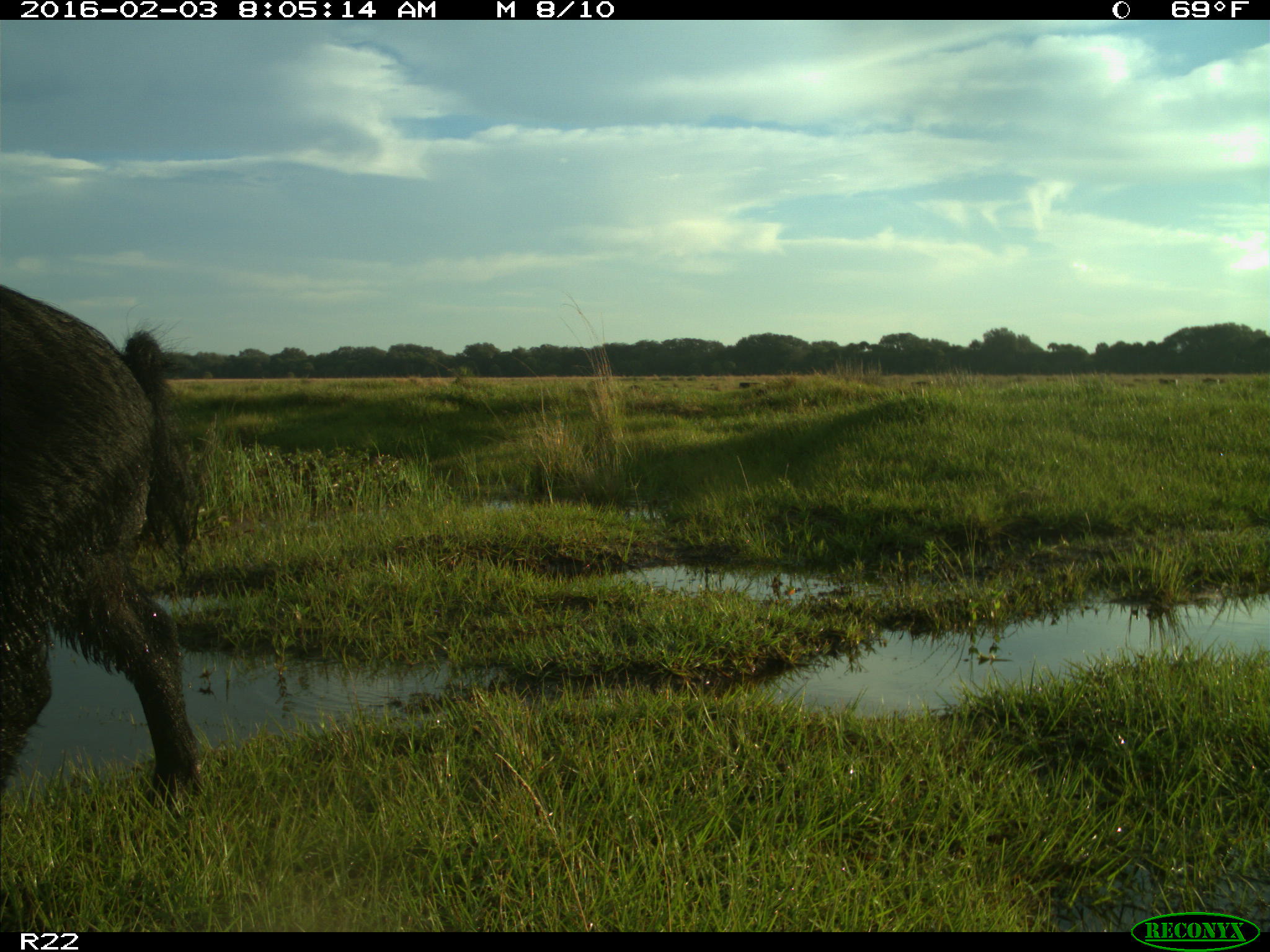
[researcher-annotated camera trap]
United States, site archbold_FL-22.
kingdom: Animalia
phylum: Chordata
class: Mammalia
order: Artiodactyla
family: Suidae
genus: Sus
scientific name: Sus scrofa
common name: wild boar